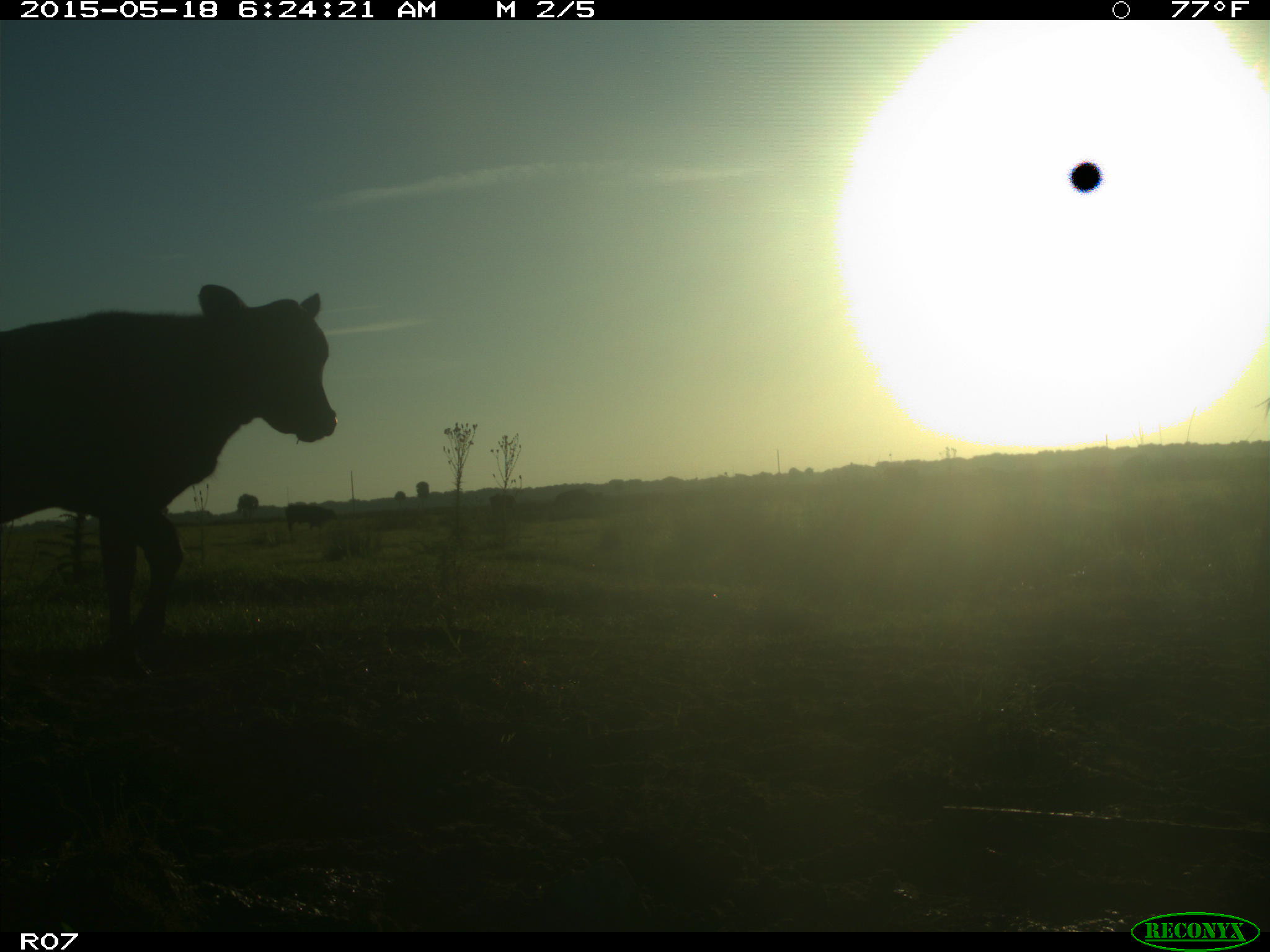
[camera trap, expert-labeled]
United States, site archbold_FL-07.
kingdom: Animalia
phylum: Chordata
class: Mammalia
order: Artiodactyla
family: Bovidae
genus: Bos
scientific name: Bos taurus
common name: domestic cow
Bos taurus (domestic cow).